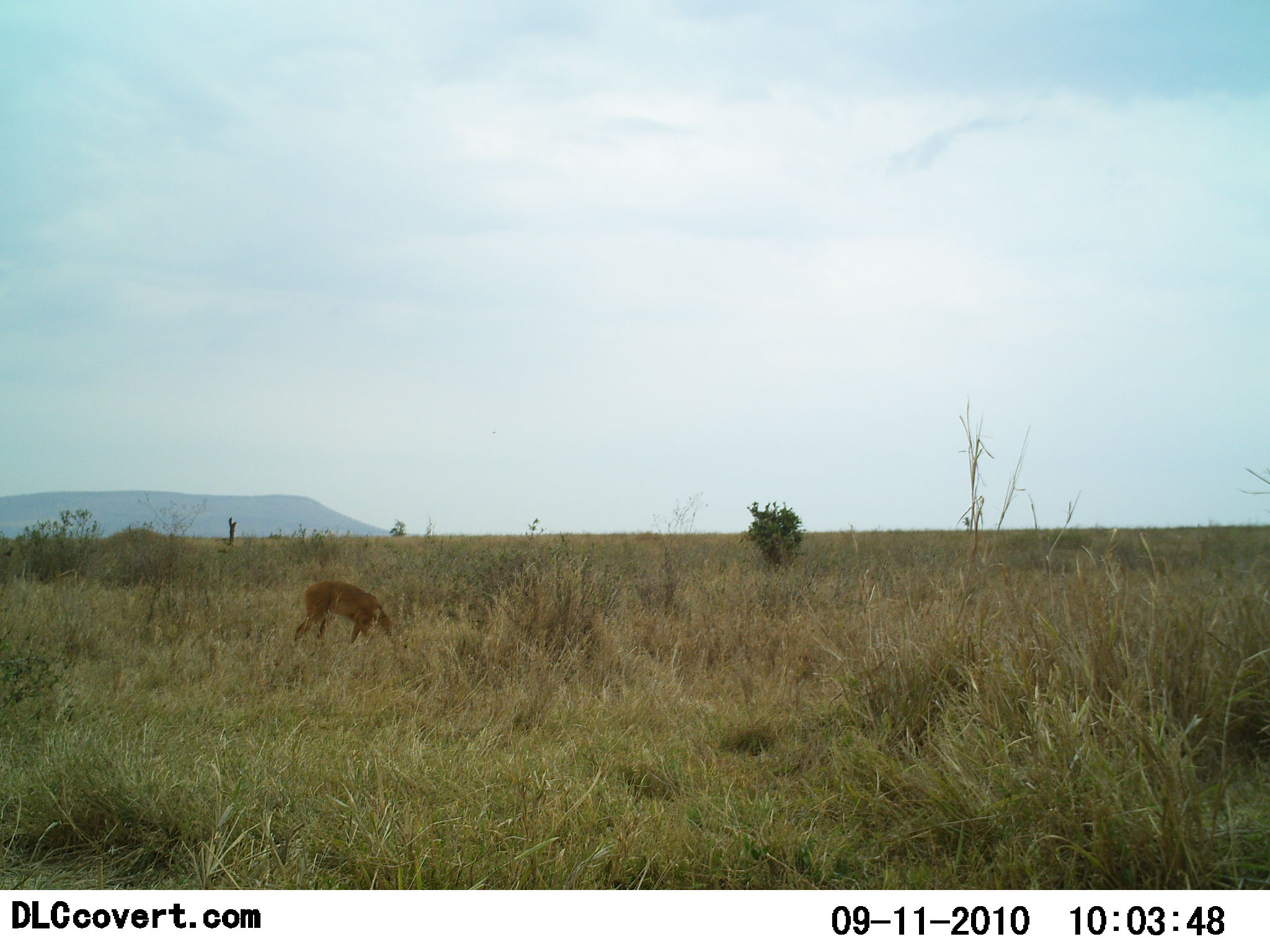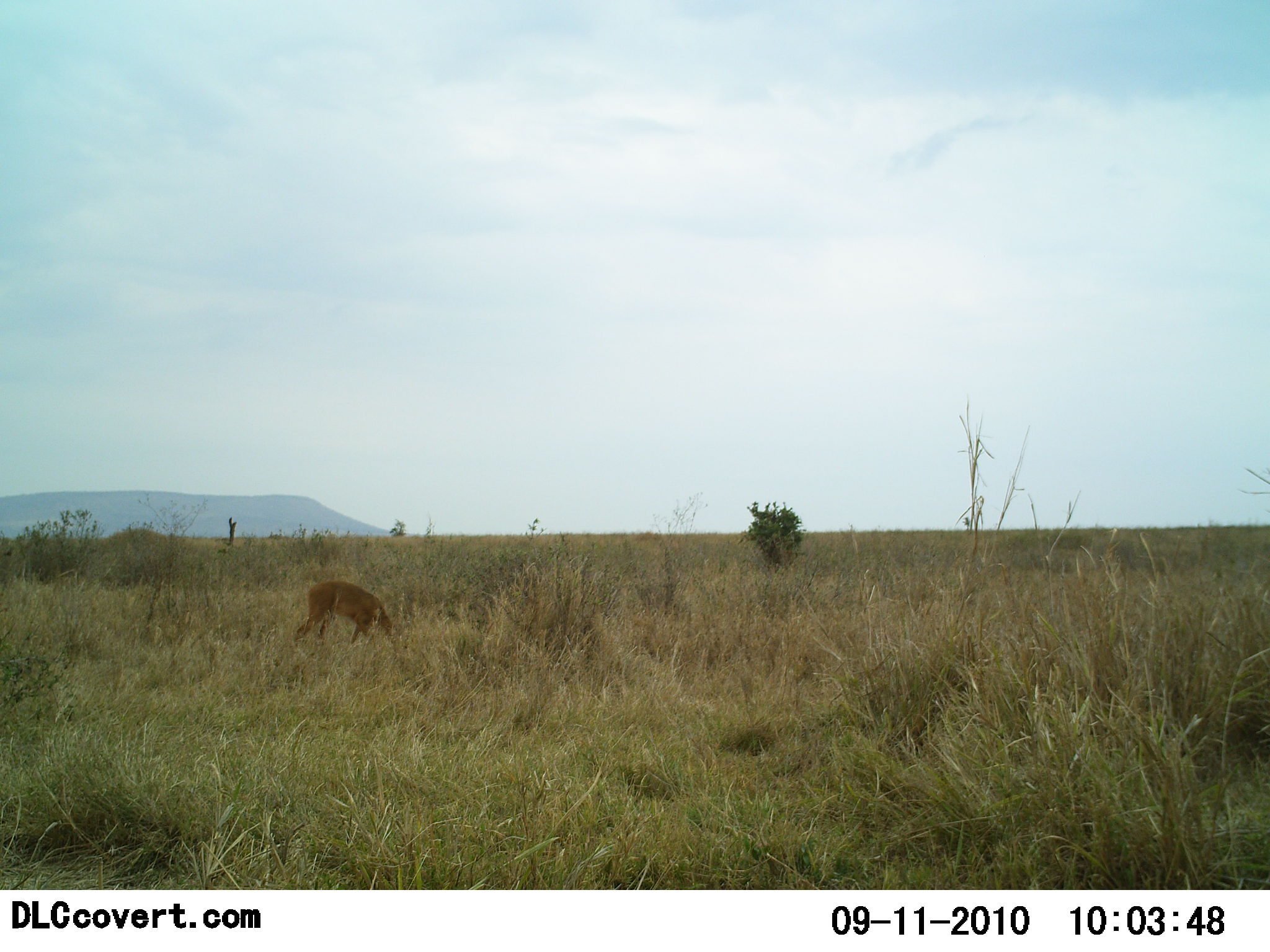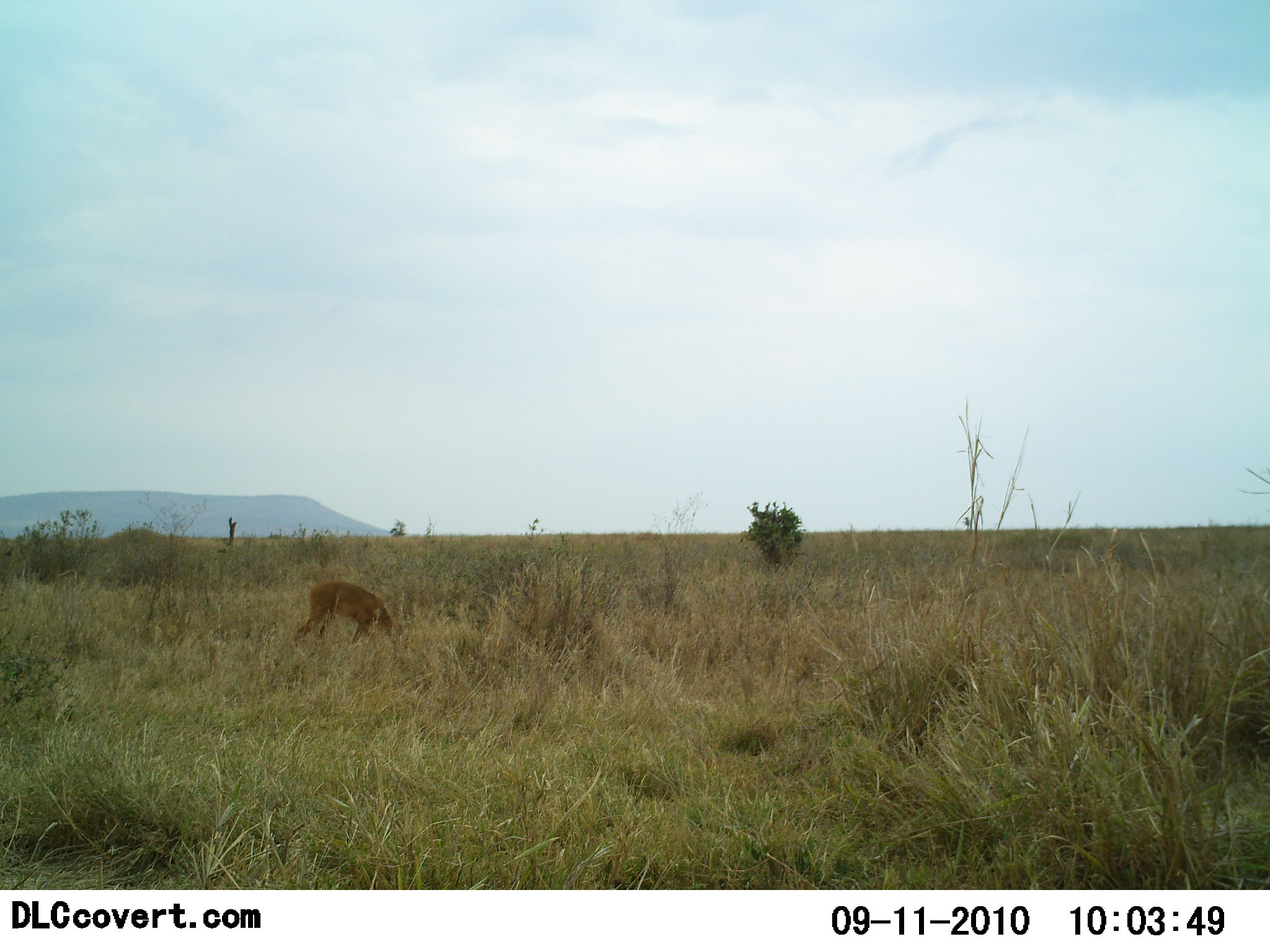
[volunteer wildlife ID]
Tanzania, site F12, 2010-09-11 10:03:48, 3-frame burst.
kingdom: Animalia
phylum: Chordata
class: Mammalia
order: Artiodactyla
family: Bovidae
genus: Redunca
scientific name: Redunca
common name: reedbuck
Reedbuck (Redunca), count 1. Behavior (volunteer vote fractions): standing 29%, resting 0%, moving 0%, interacting 0%. Young present (vote fraction): 0%. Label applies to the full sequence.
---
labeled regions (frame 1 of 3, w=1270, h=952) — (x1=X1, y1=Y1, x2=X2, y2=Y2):
animal: (x1=293, y1=580, x2=394, y2=647)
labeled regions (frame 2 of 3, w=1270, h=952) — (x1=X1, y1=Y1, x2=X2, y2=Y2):
animal: (x1=292, y1=580, x2=395, y2=646)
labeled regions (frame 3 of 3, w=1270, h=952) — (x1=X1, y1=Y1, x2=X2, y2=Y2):
animal: (x1=293, y1=580, x2=395, y2=645)